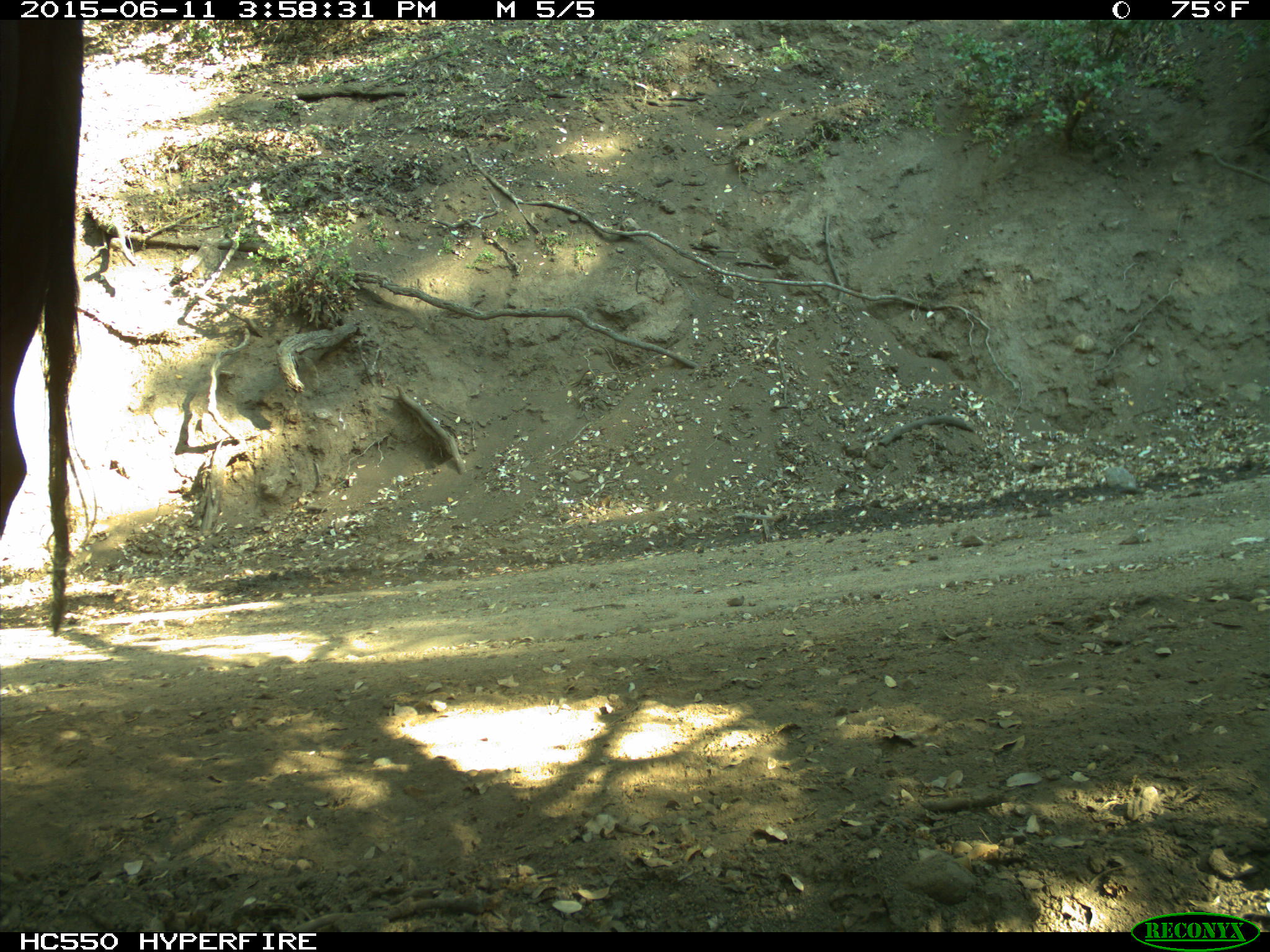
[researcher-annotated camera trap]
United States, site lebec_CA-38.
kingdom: Animalia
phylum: Chordata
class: Mammalia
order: Artiodactyla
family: Bovidae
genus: Bos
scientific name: Bos taurus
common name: domestic cow